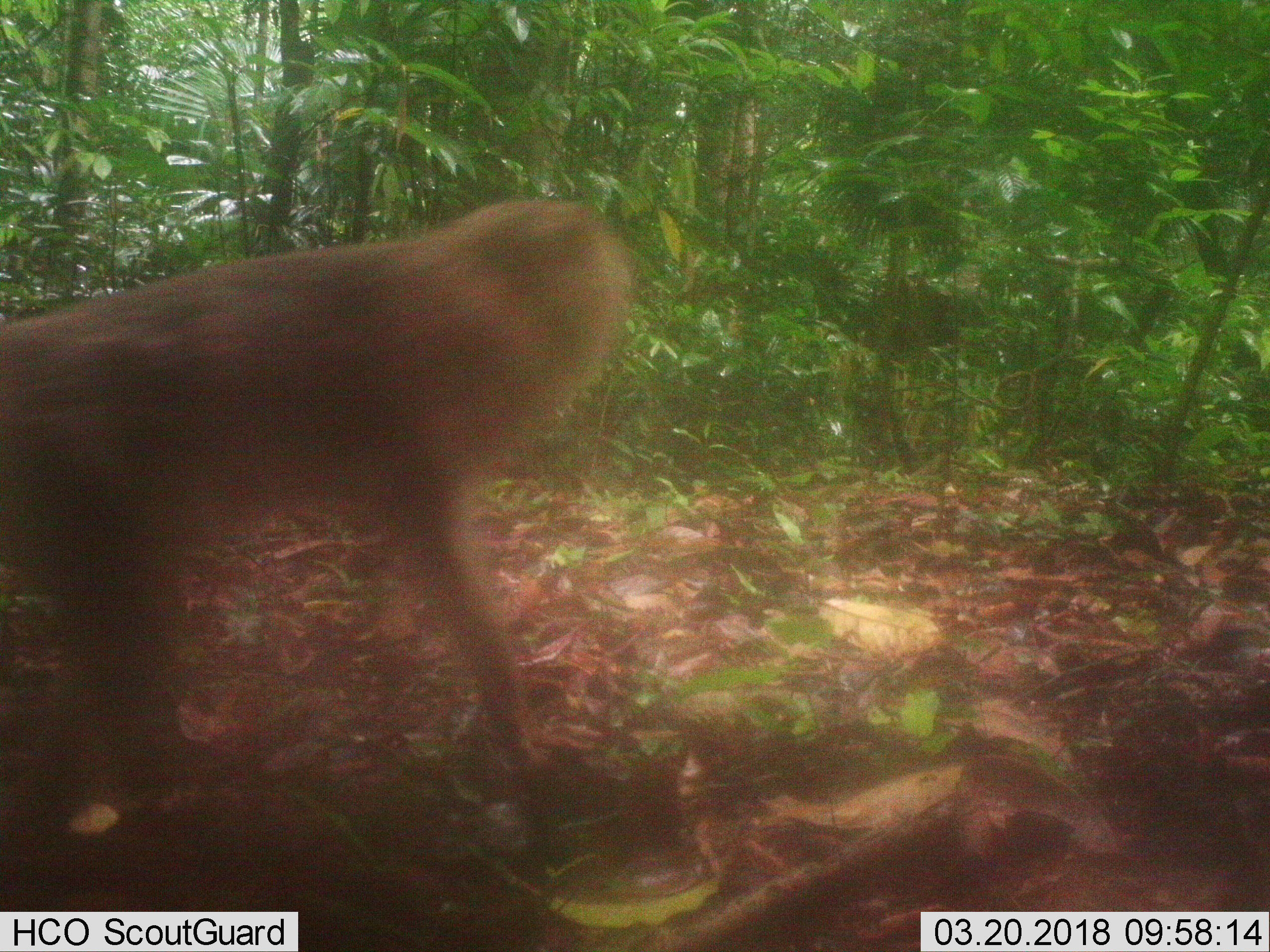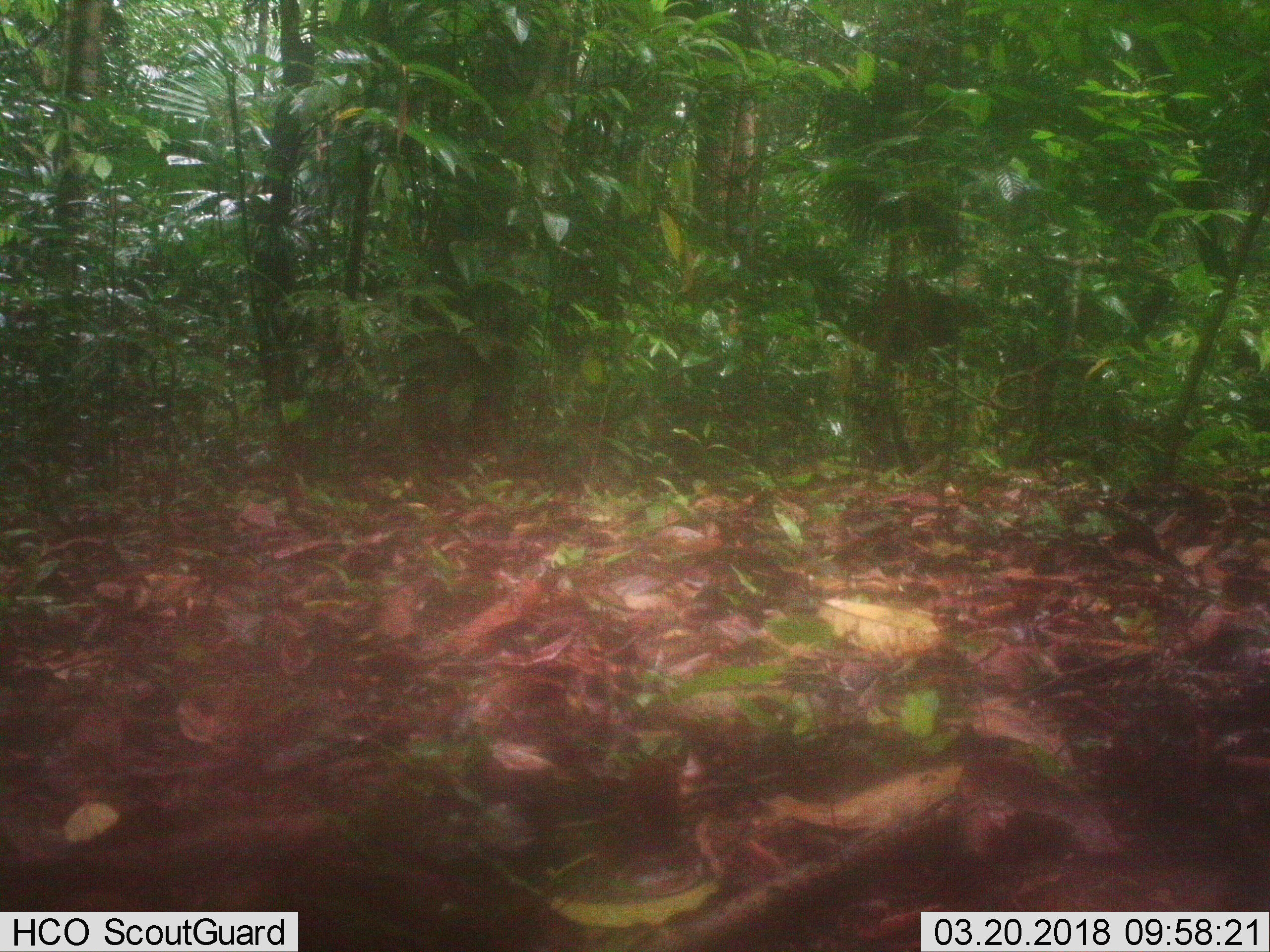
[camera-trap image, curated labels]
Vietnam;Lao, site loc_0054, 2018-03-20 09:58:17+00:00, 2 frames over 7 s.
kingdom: Animalia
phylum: Chordata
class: Mammalia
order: Primates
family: Cercopithecidae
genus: Macaca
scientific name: Macaca nemestrina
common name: pig-tailed macaque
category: pig tailed macaque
Pig tailed macaque (pig-tailed macaque) (Macaca nemestrina). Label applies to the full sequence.